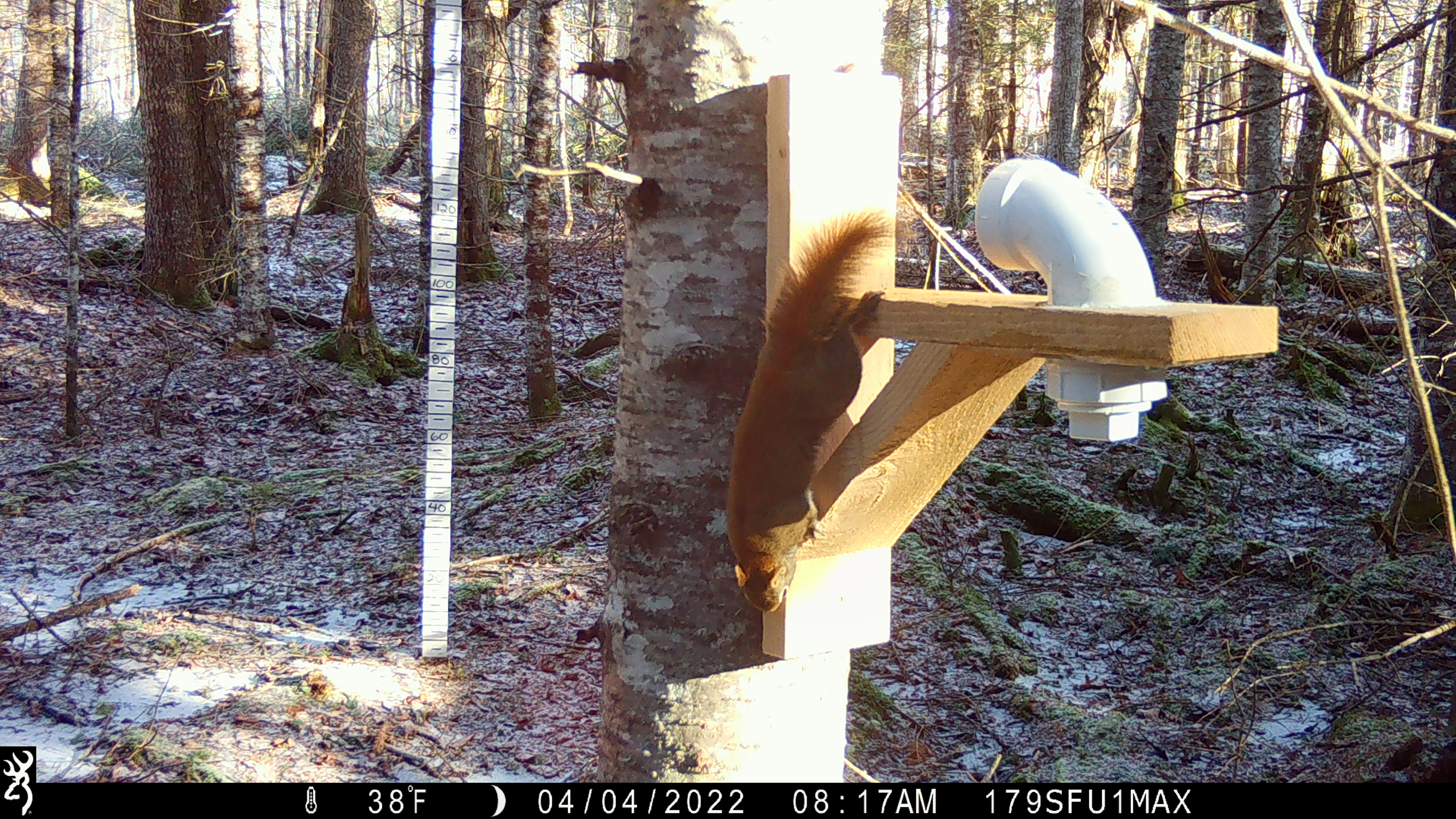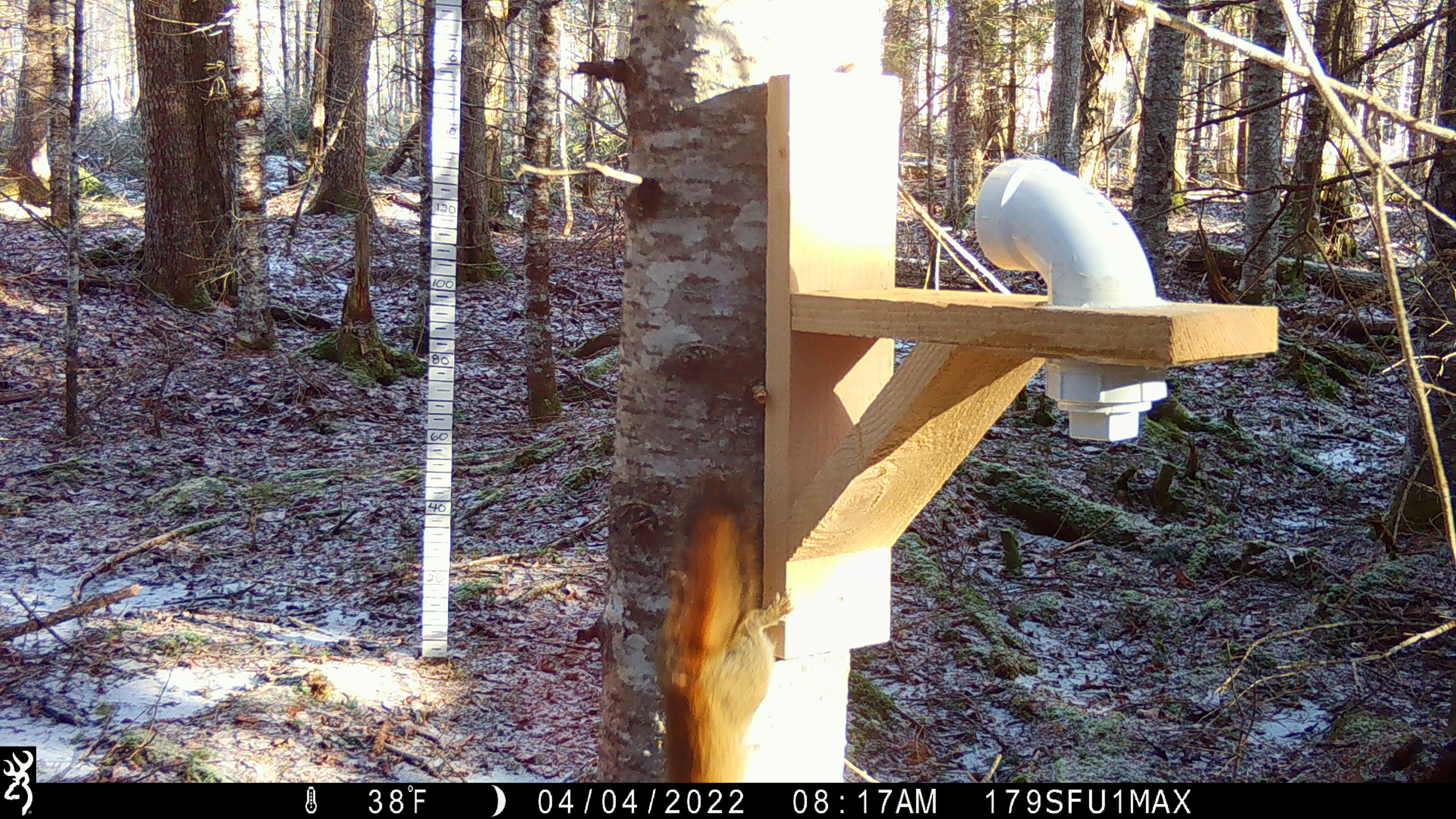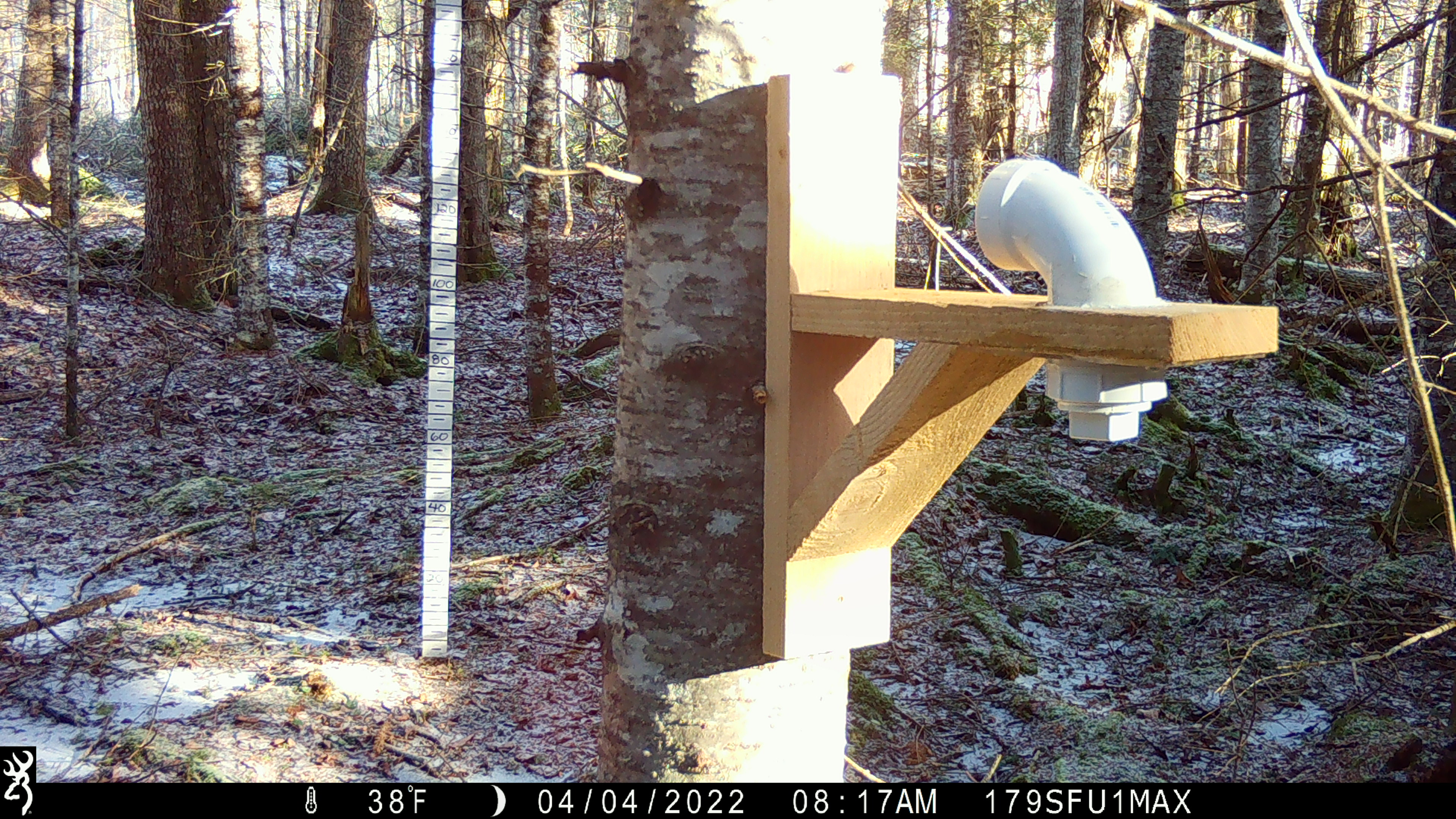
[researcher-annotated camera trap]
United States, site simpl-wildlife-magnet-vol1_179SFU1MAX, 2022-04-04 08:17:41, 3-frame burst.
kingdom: Animalia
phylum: Chordata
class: Mammalia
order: Rodentia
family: Sciuridae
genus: Tamiasciurus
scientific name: Tamiasciurus hudsonicus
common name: red squirrel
Red squirrel (Tamiasciurus hudsonicus).